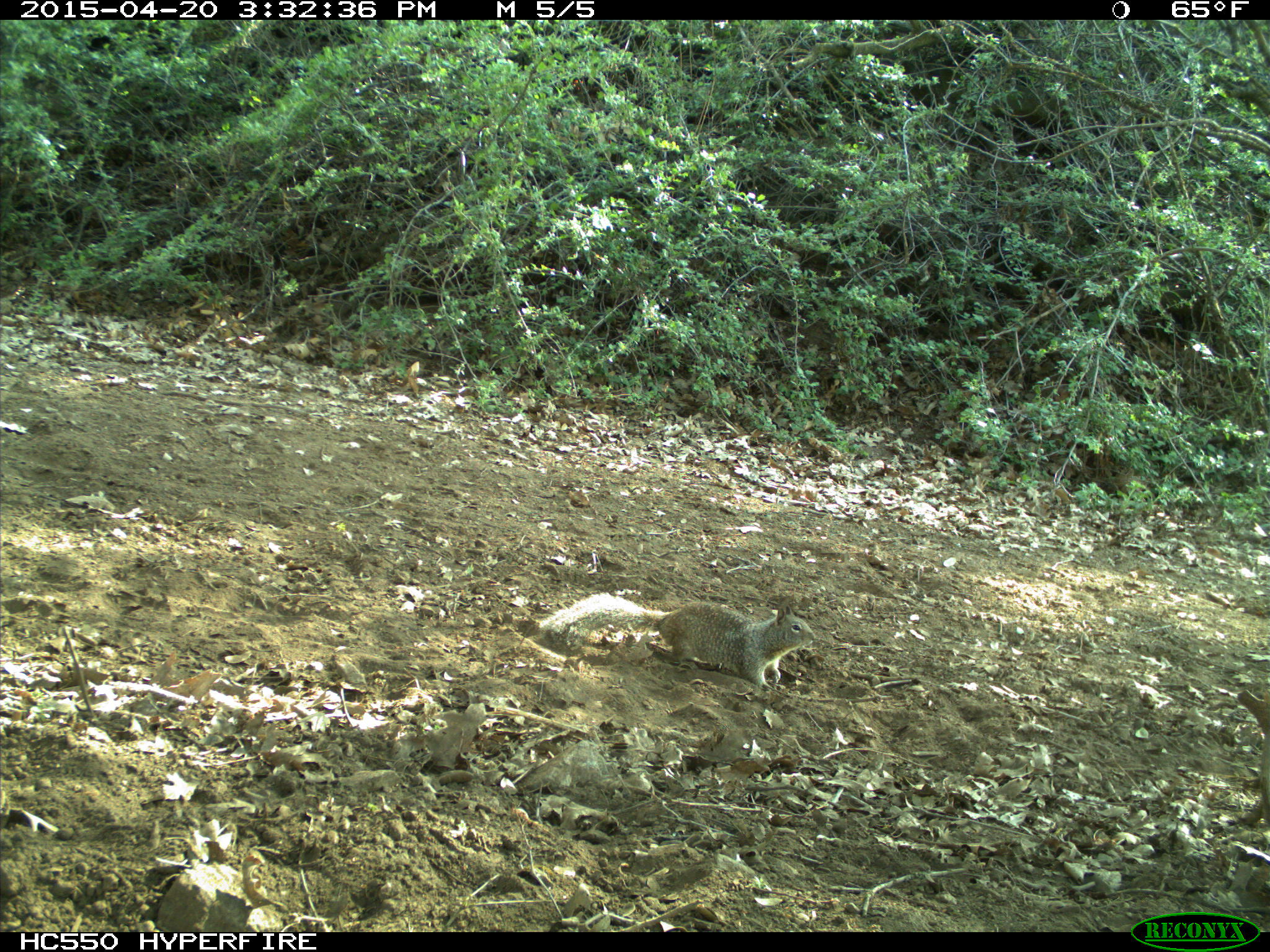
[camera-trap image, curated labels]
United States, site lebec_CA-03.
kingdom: Animalia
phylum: Chordata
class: Mammalia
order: Rodentia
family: Sciuridae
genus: Otospermophilus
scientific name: Otospermophilus beecheyi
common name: california ground squirrel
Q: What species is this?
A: Otospermophilus beecheyi (california ground squirrel).